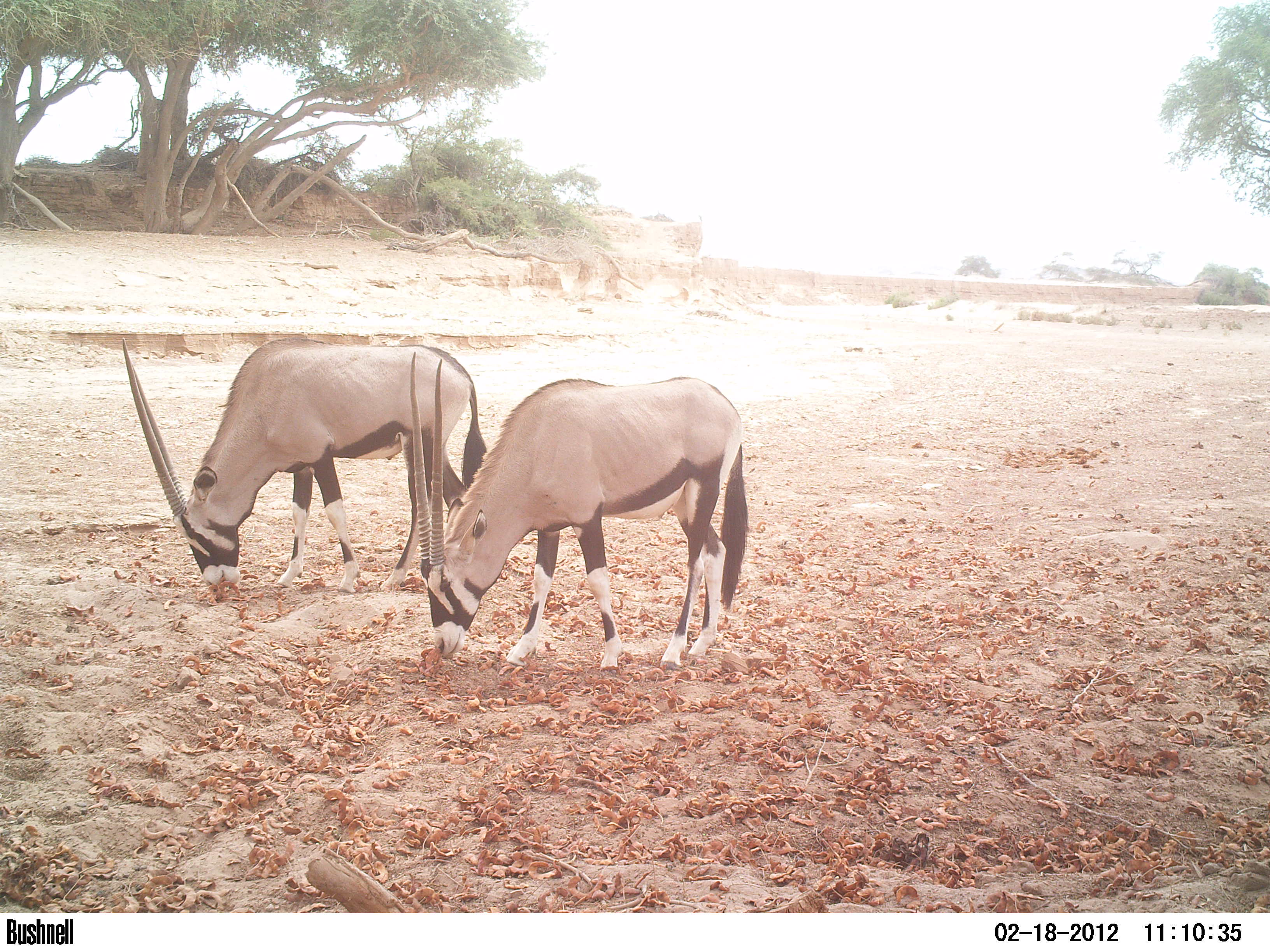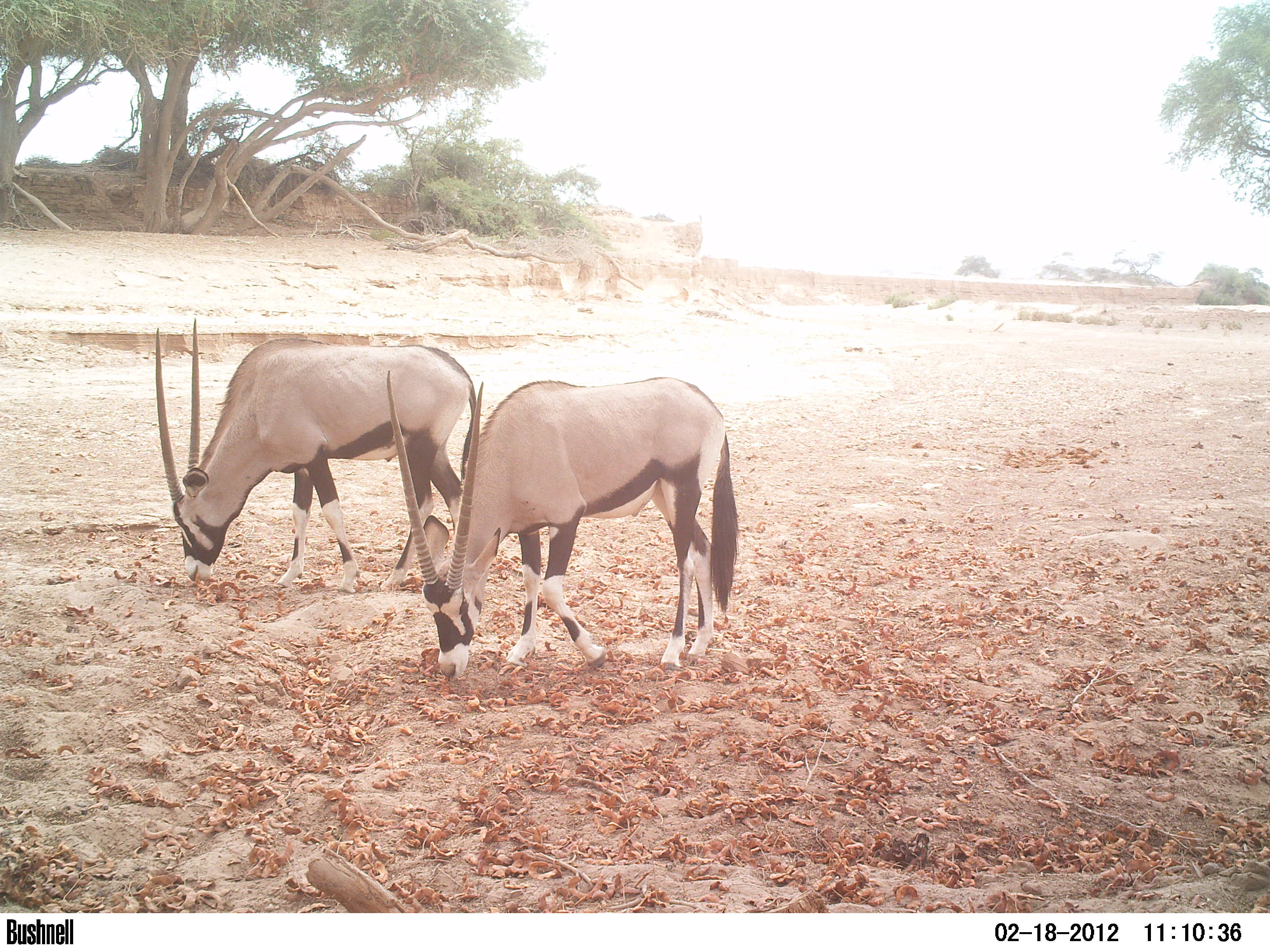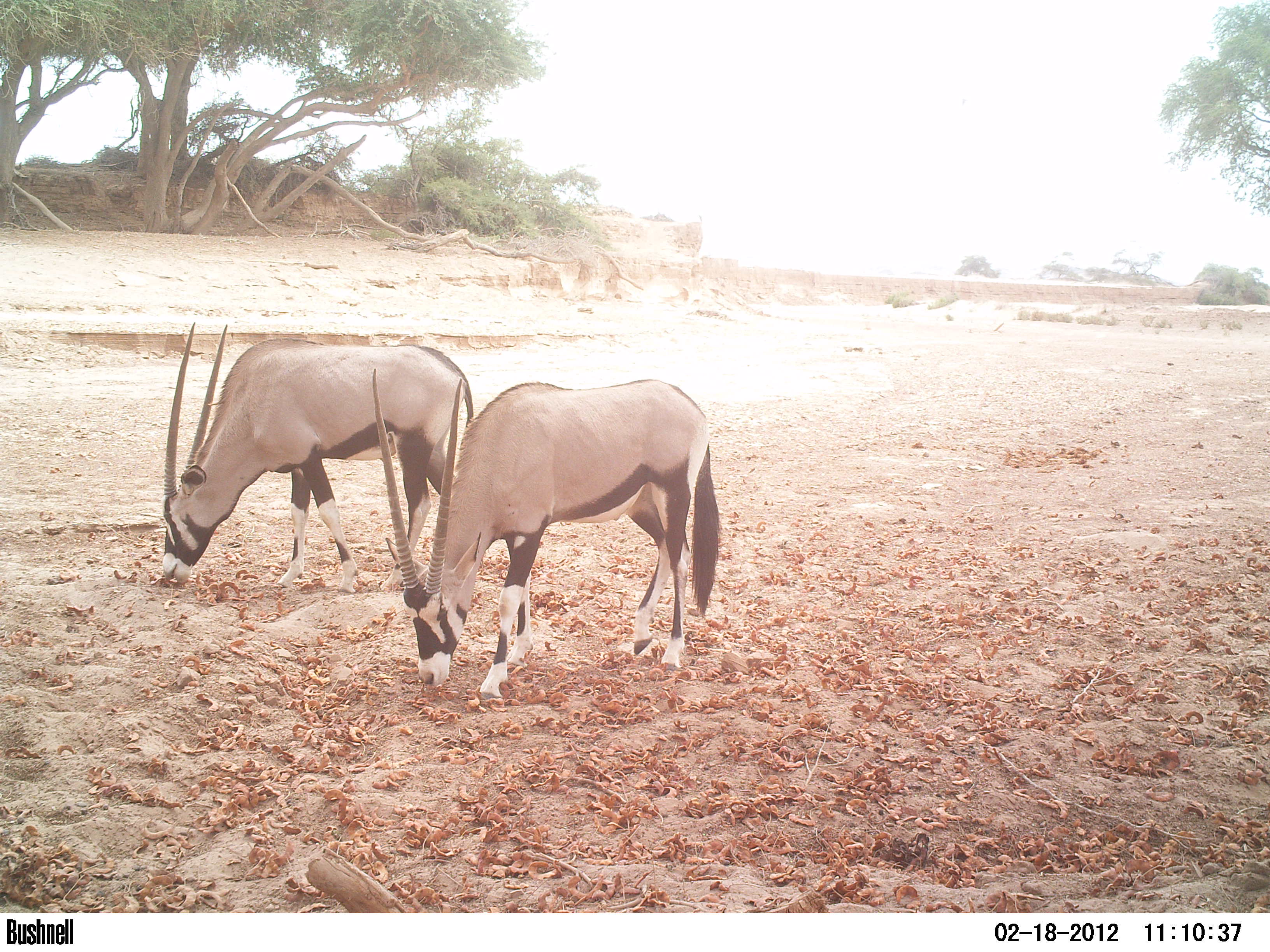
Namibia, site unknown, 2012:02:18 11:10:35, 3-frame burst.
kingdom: Animalia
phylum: Chordata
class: Mammalia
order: Artiodactyla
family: Bovidae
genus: Oryx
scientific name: Oryx gazella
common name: gemsbok